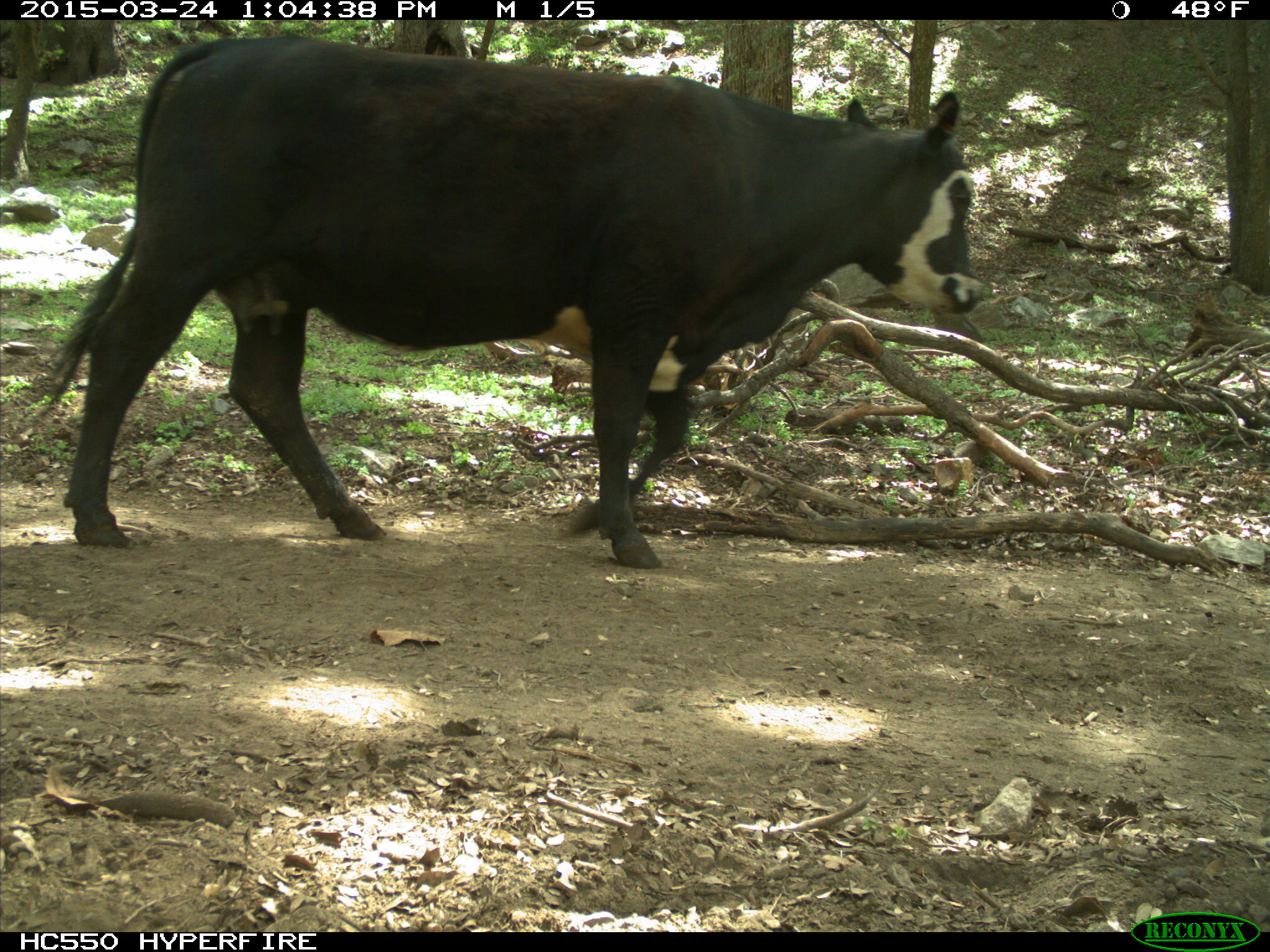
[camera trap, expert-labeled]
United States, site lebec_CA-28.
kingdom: Animalia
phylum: Chordata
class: Mammalia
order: Artiodactyla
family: Bovidae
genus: Bos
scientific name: Bos taurus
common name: domestic cow